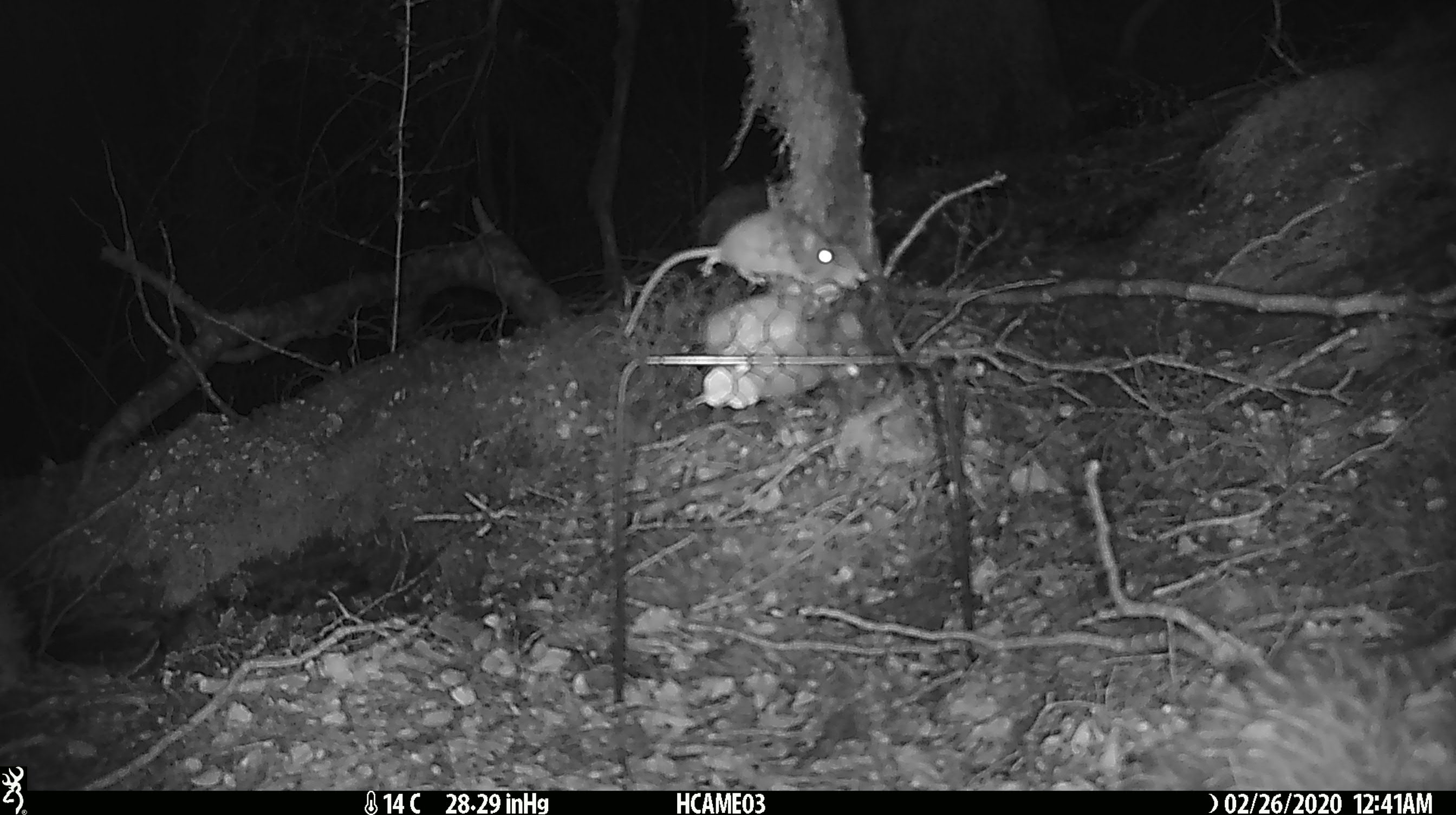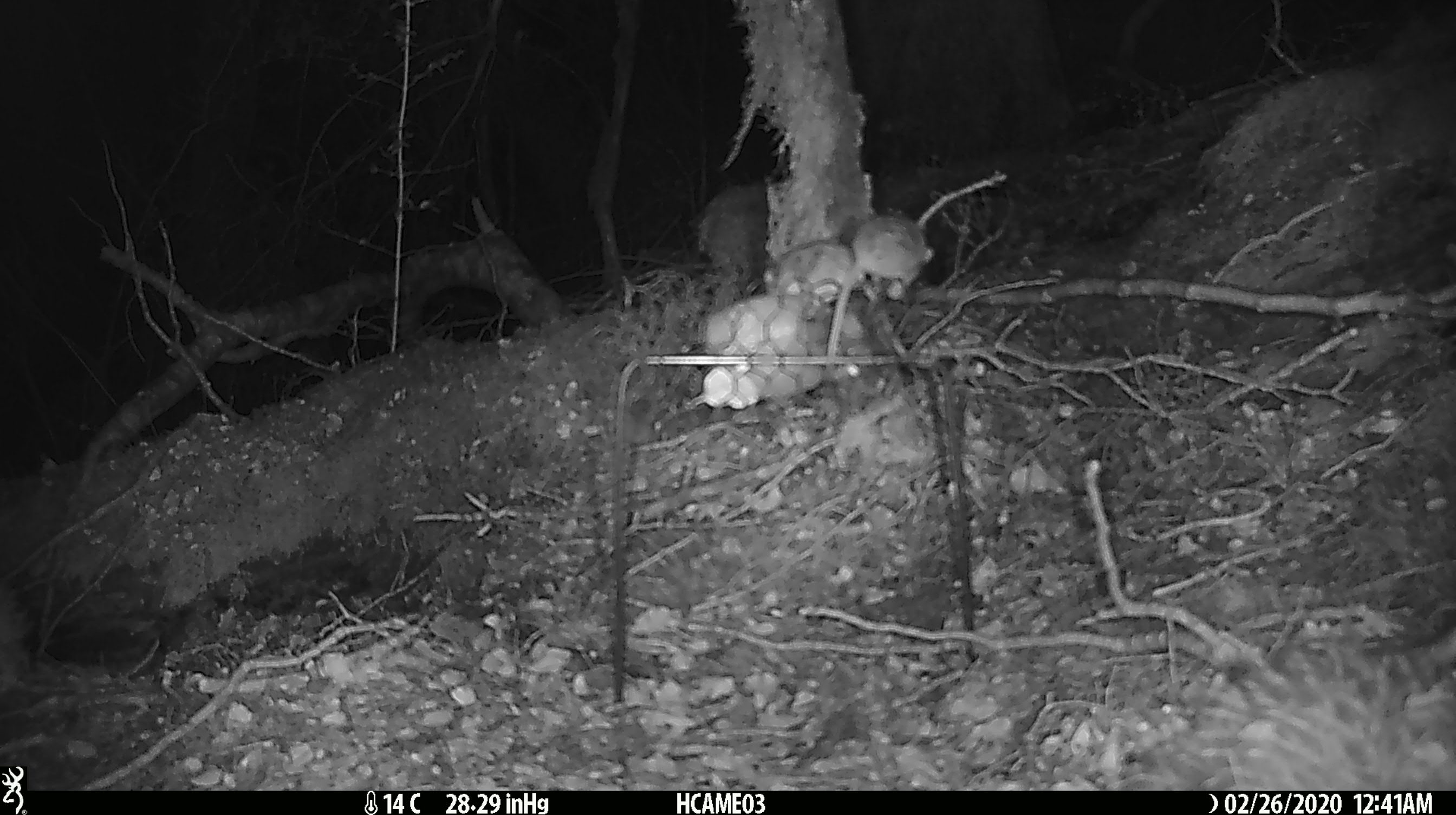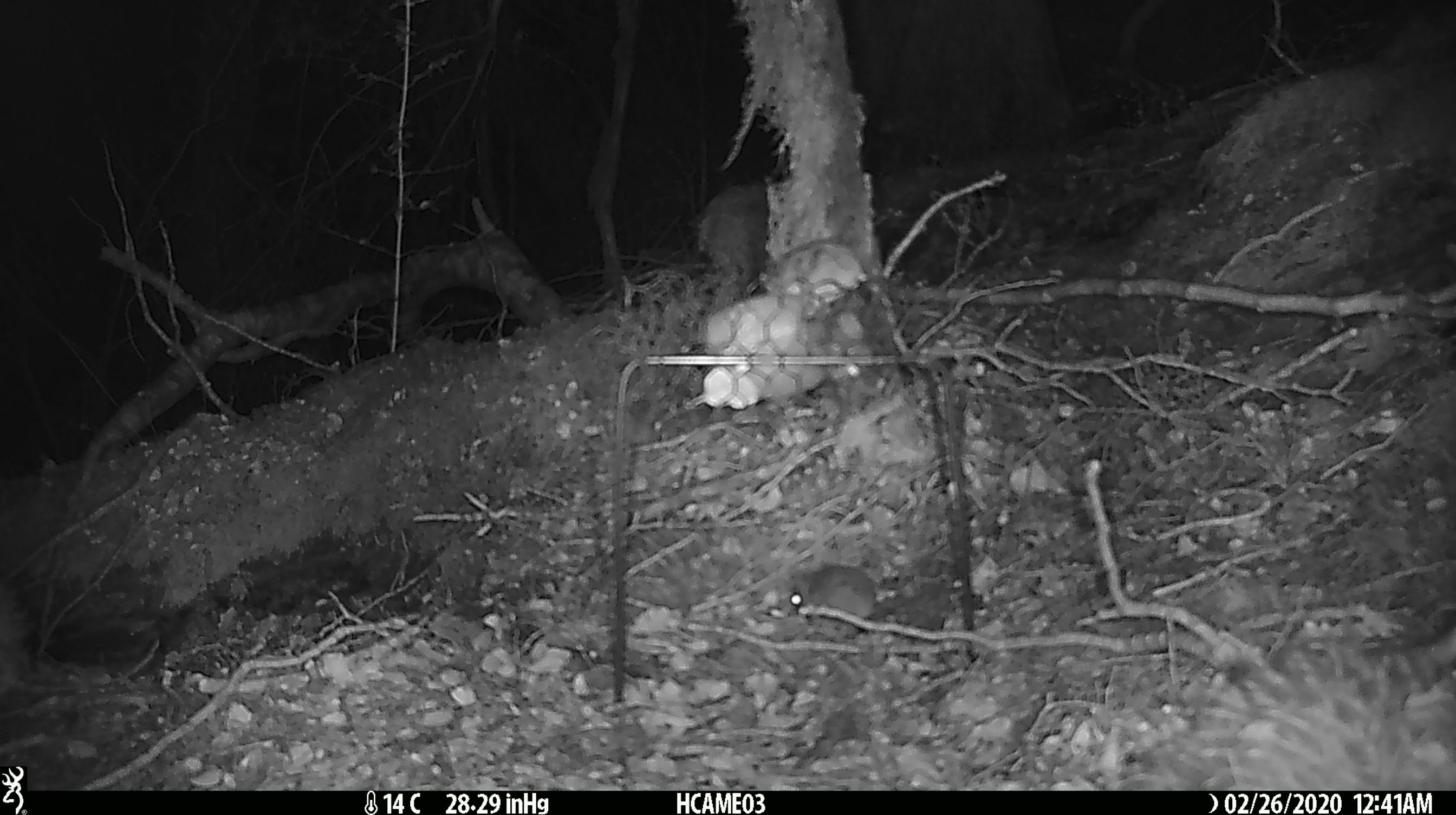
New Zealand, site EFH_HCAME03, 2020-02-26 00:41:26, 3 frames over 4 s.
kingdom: Animalia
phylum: Chordata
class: Mammalia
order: Rodentia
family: Muridae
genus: Mus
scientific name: Mus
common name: mouse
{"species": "mouse (Mus)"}